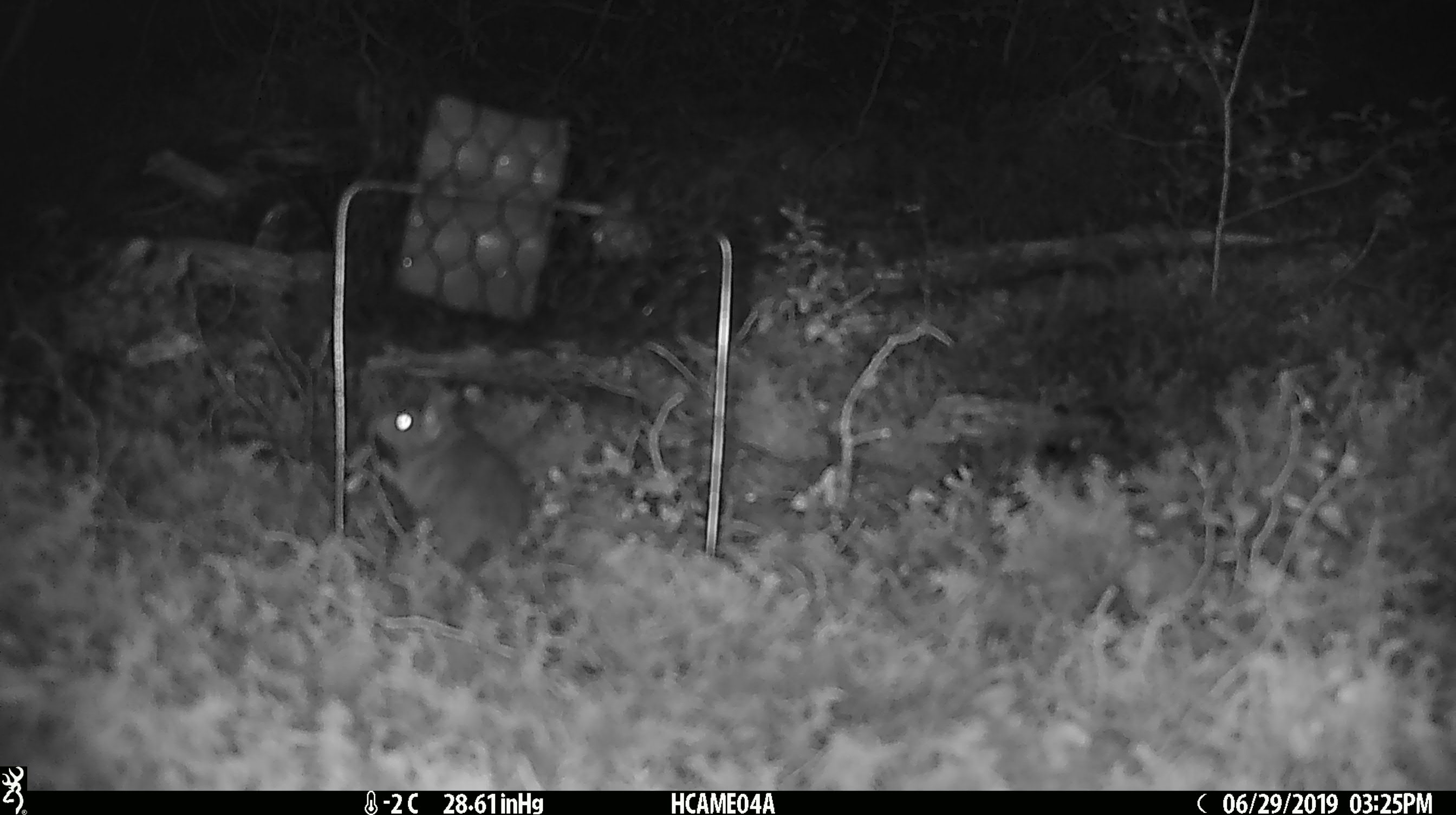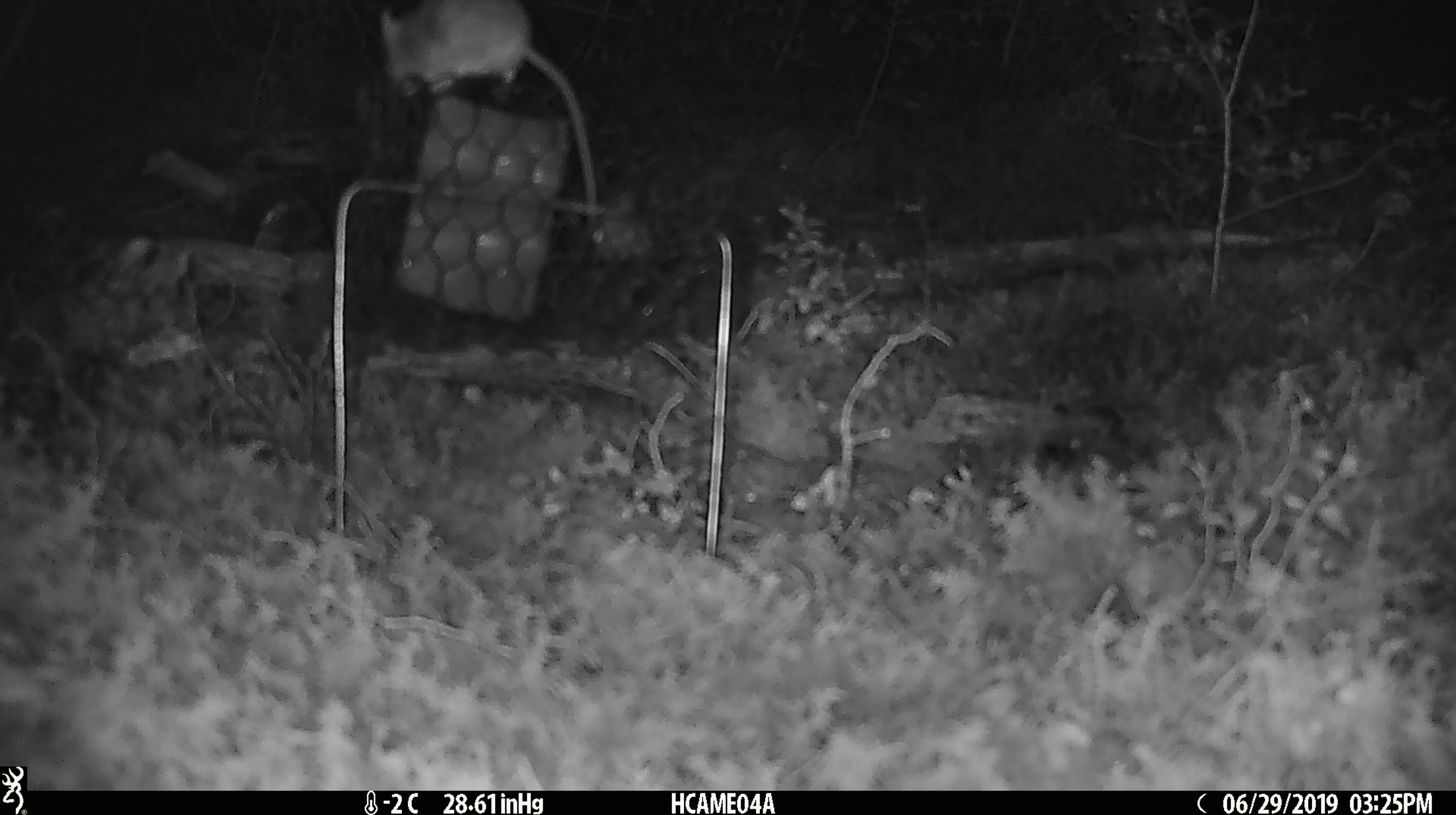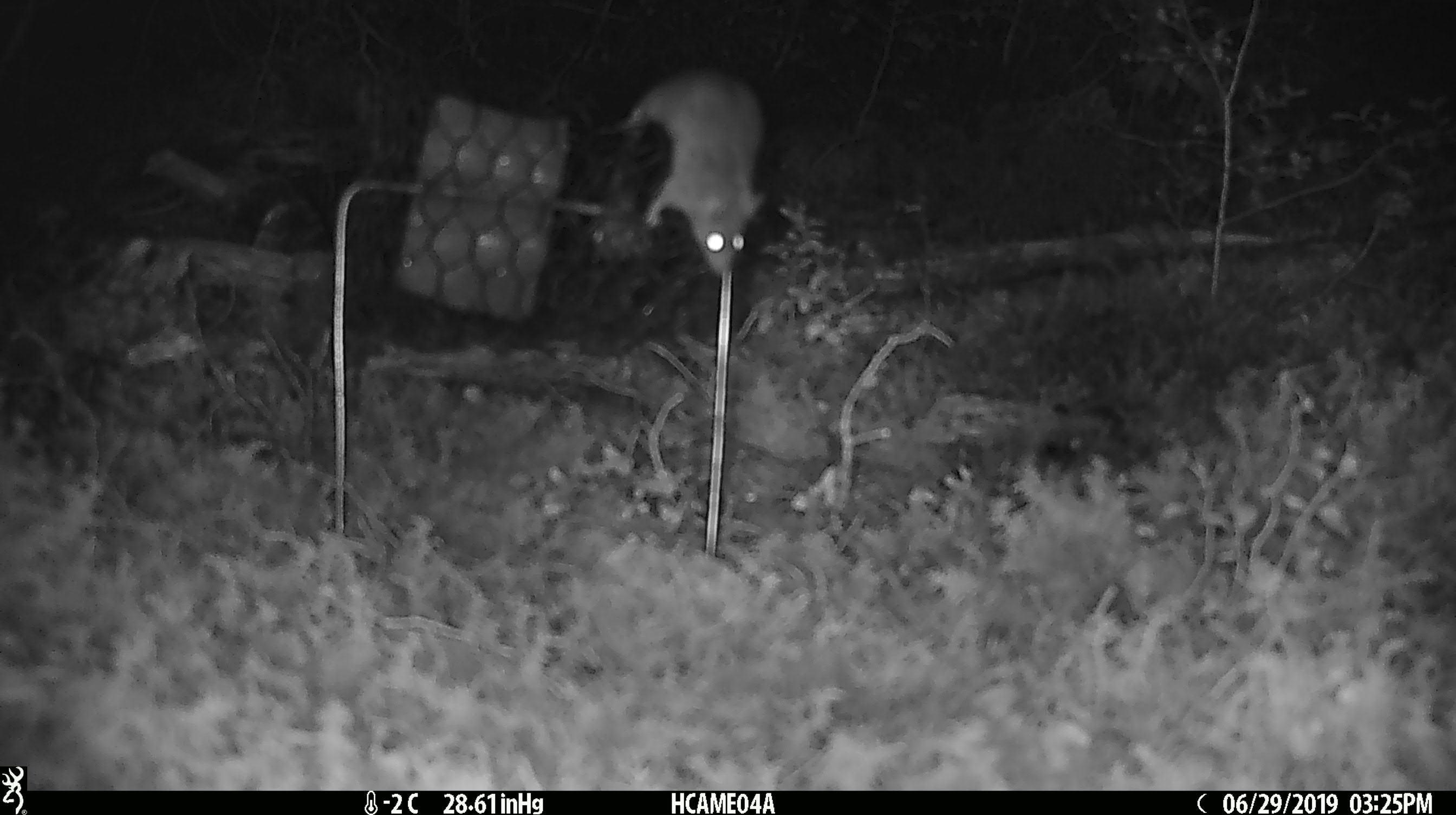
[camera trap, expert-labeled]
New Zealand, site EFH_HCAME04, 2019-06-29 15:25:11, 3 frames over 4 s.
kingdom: Animalia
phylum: Chordata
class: Mammalia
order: Rodentia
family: Muridae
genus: Mus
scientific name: Mus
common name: mouse